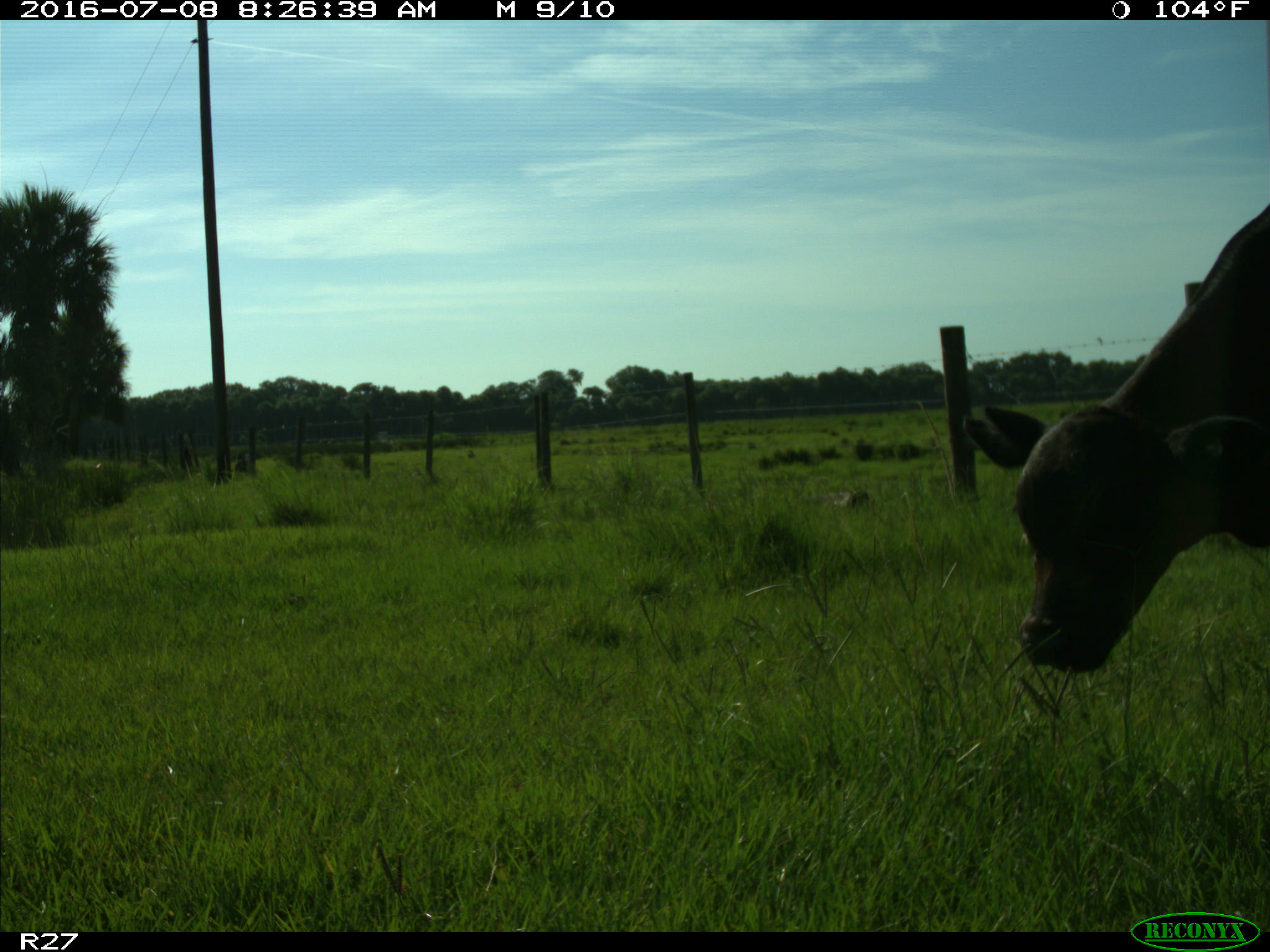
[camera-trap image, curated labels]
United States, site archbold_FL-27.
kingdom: Animalia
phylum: Chordata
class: Mammalia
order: Artiodactyla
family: Bovidae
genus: Bos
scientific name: Bos taurus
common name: domestic cow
Bos taurus (domestic cow).